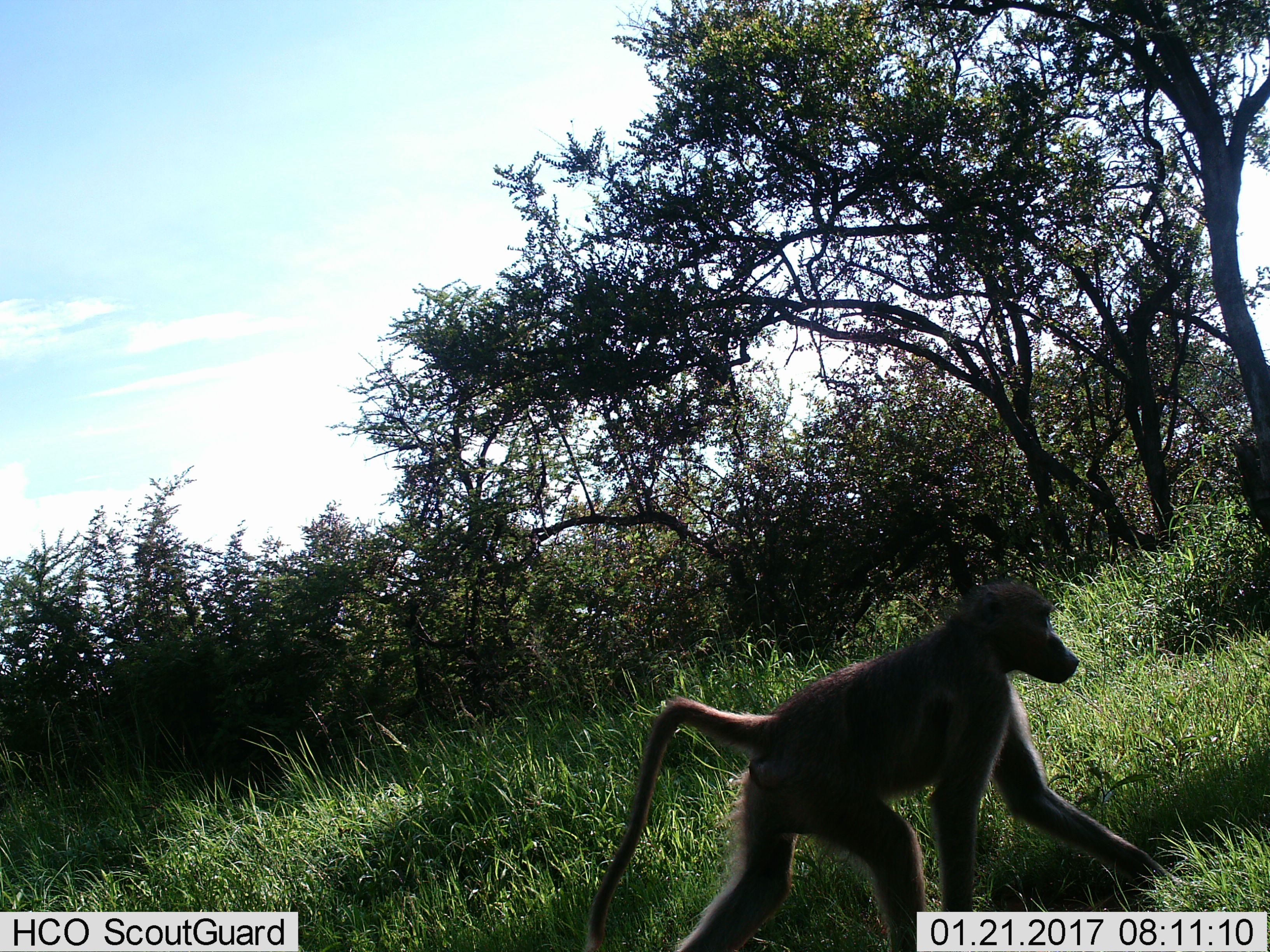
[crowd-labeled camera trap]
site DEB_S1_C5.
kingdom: Animalia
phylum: Chordata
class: Mammalia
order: Primates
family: Cercopithecidae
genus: Papio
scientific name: Papio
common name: baboon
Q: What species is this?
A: Baboon (Papio).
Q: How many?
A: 1.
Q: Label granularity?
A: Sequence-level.